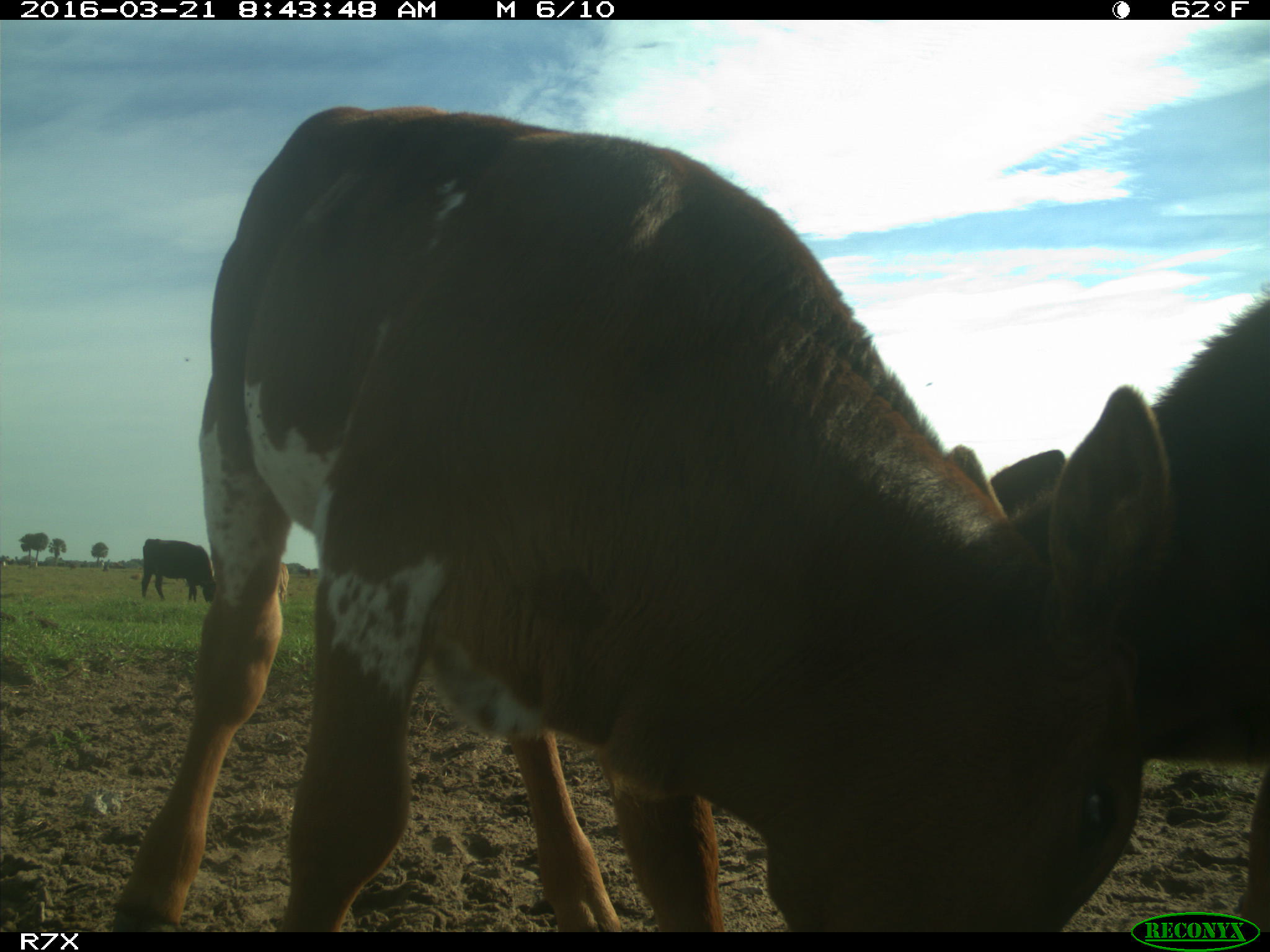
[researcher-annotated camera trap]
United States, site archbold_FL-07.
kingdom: Animalia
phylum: Chordata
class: Mammalia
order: Artiodactyla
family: Bovidae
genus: Bos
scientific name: Bos taurus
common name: domestic cow